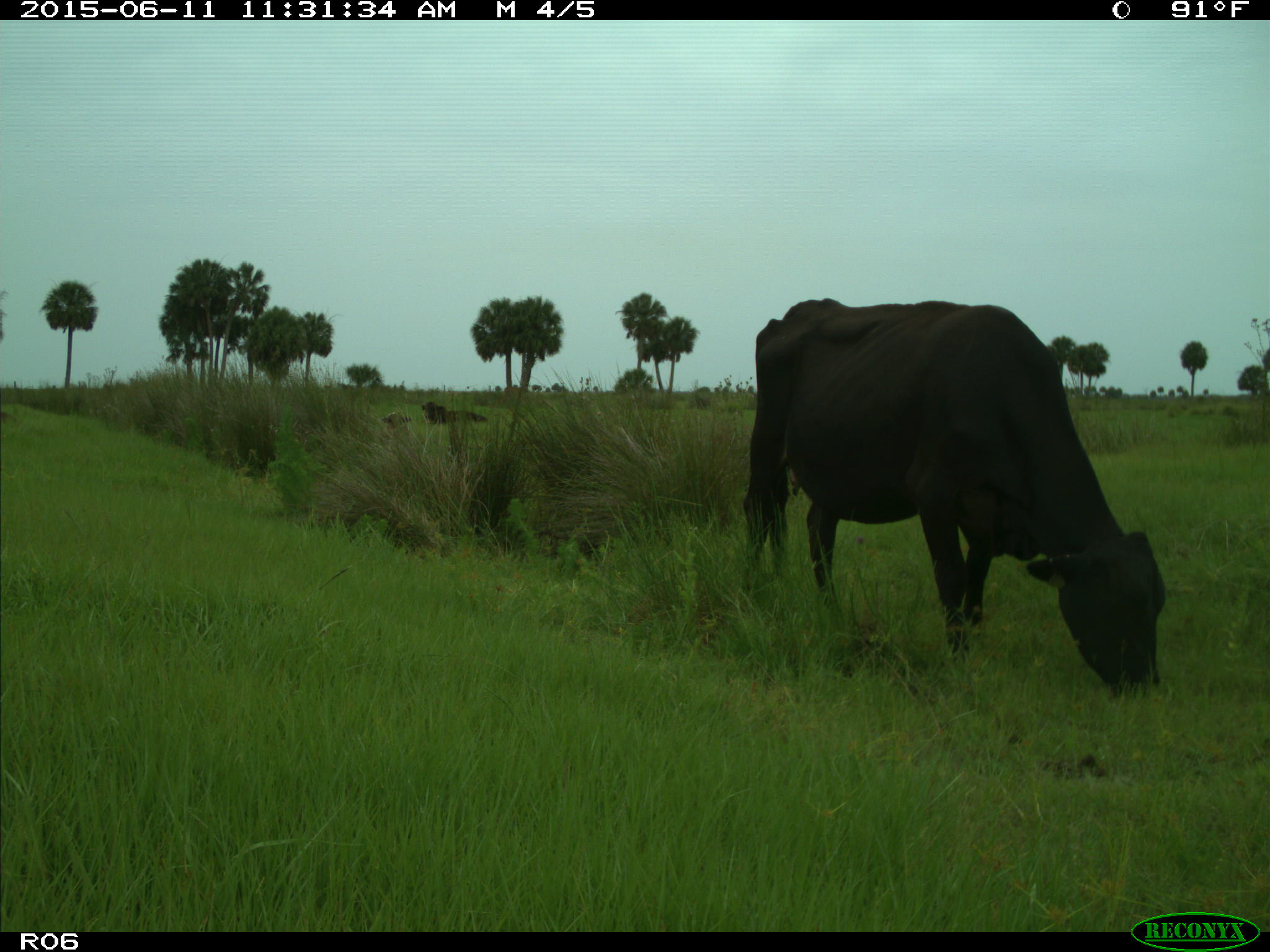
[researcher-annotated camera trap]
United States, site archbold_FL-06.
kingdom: Animalia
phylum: Chordata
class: Mammalia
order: Artiodactyla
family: Bovidae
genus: Bos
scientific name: Bos taurus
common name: domestic cow